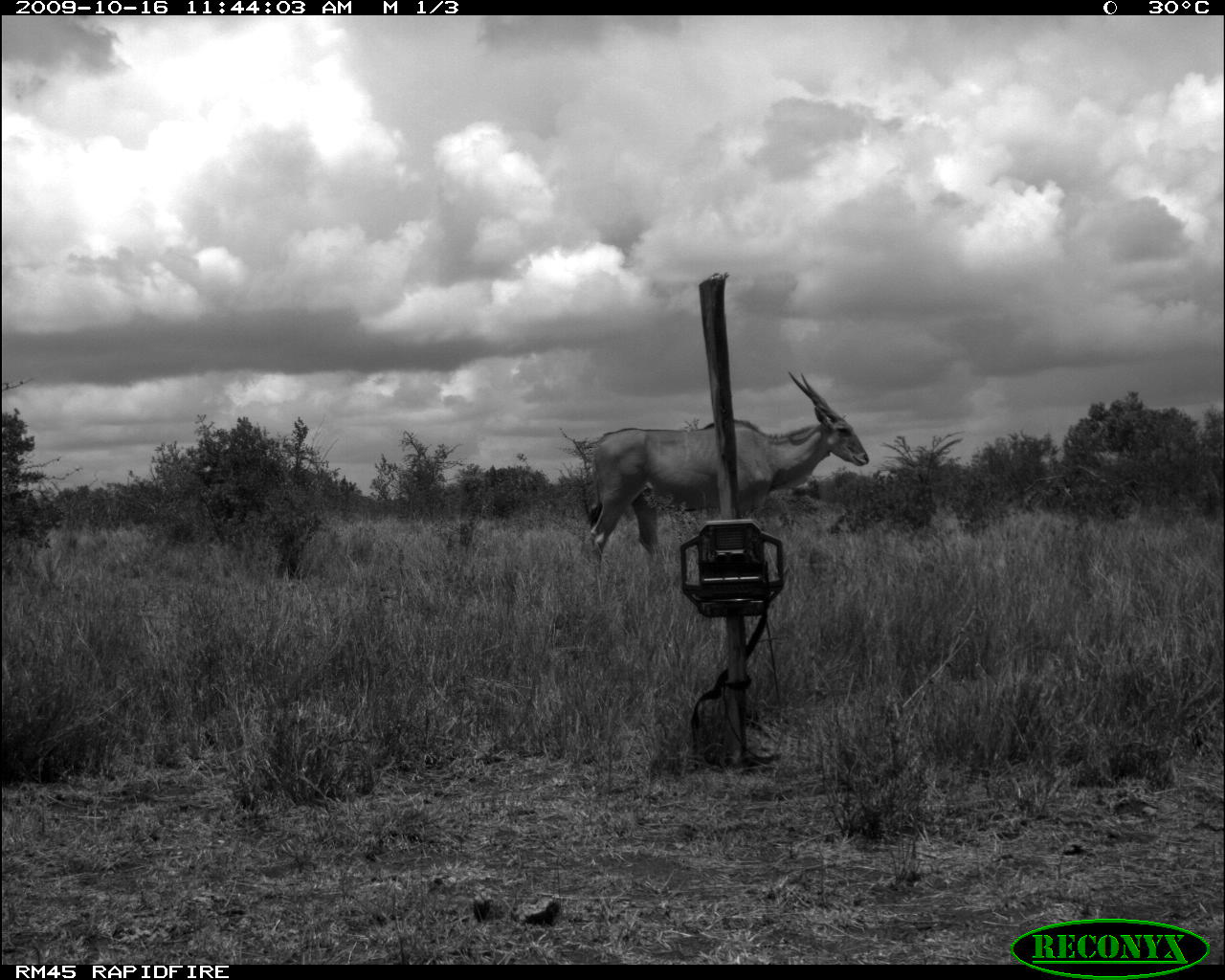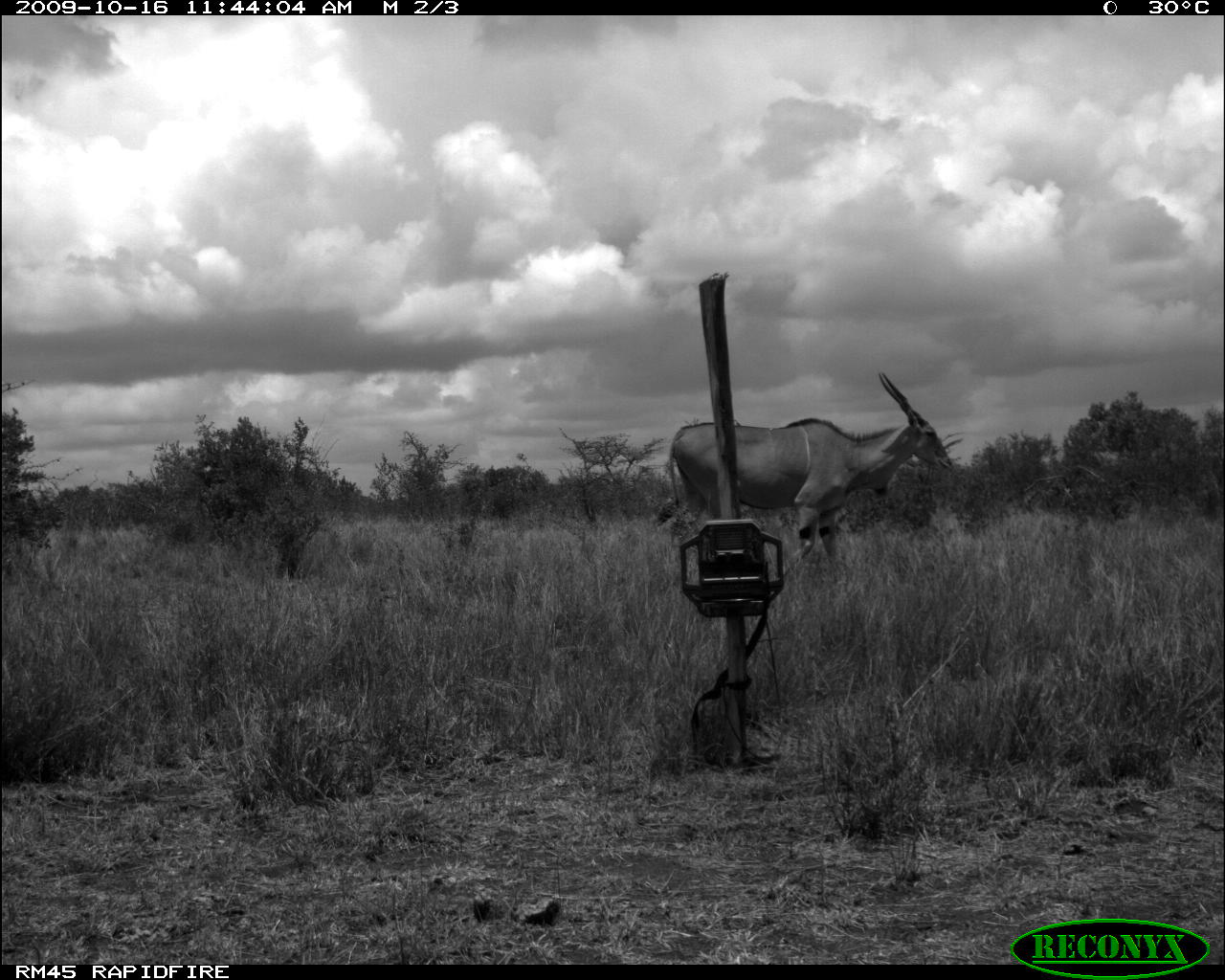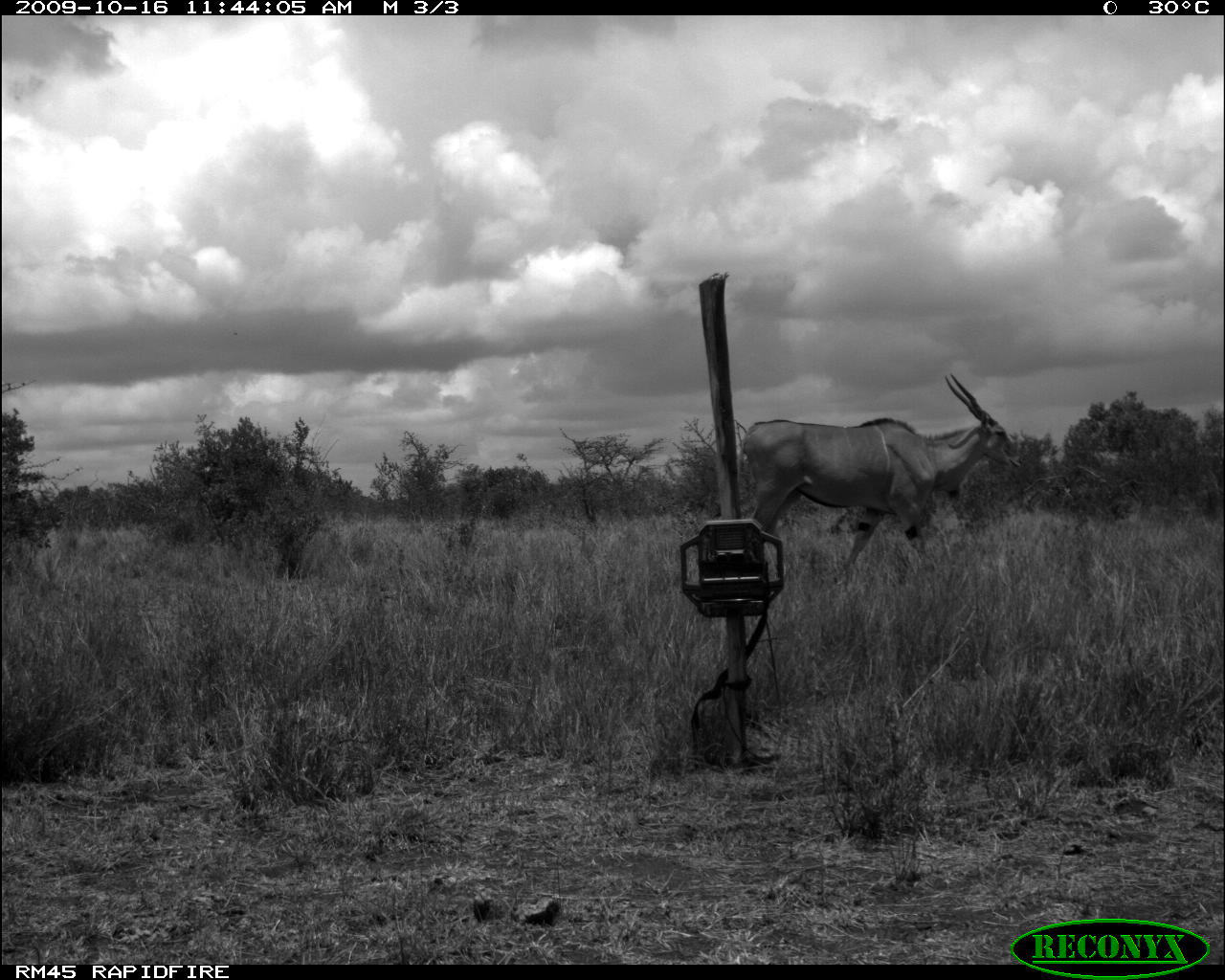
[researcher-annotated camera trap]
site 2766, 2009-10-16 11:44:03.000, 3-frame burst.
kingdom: Animalia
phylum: Chordata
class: Mammalia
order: Artiodactyla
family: Bovidae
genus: Tragelaphus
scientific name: Tragelaphus oryx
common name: eland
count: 1